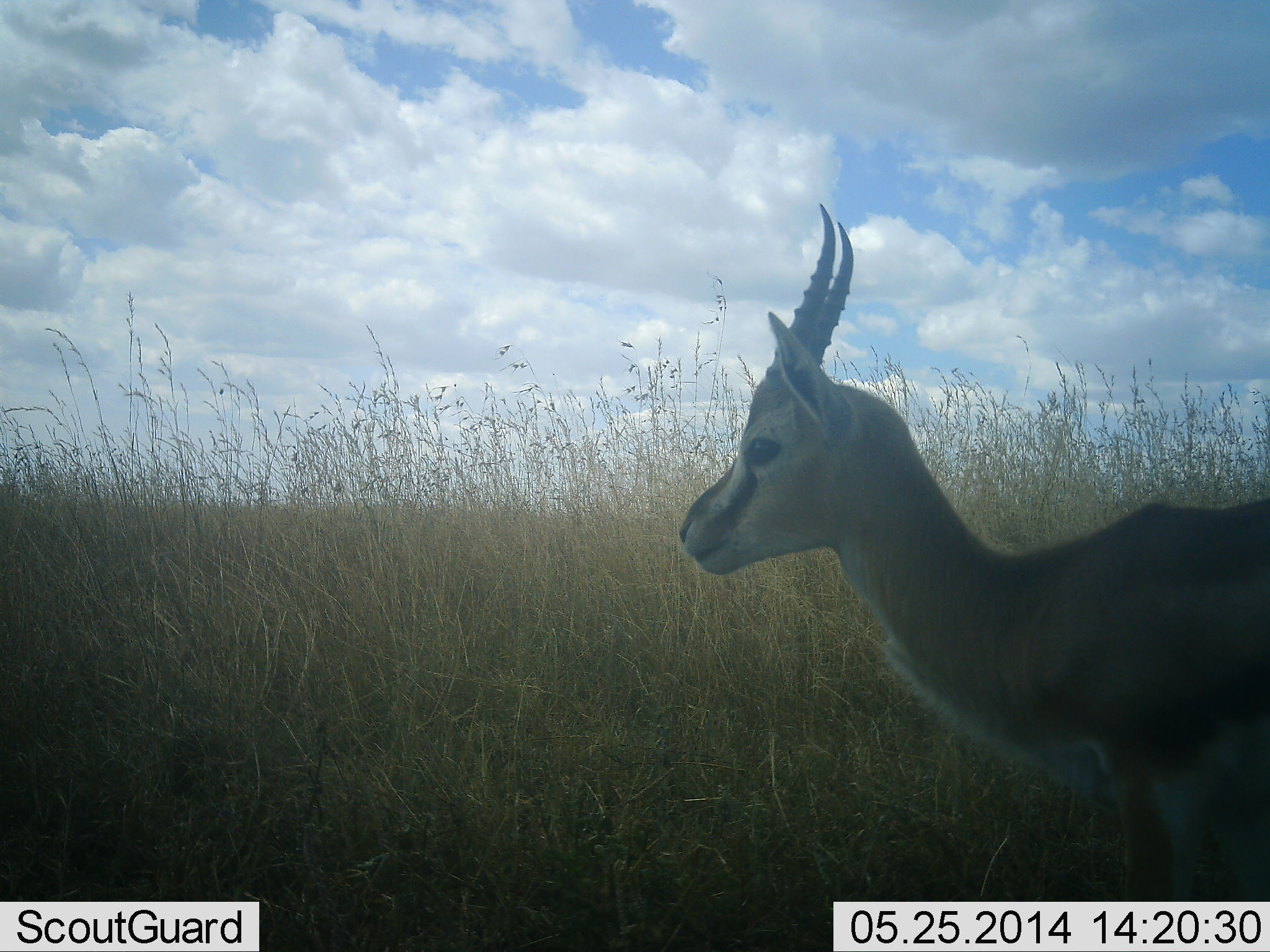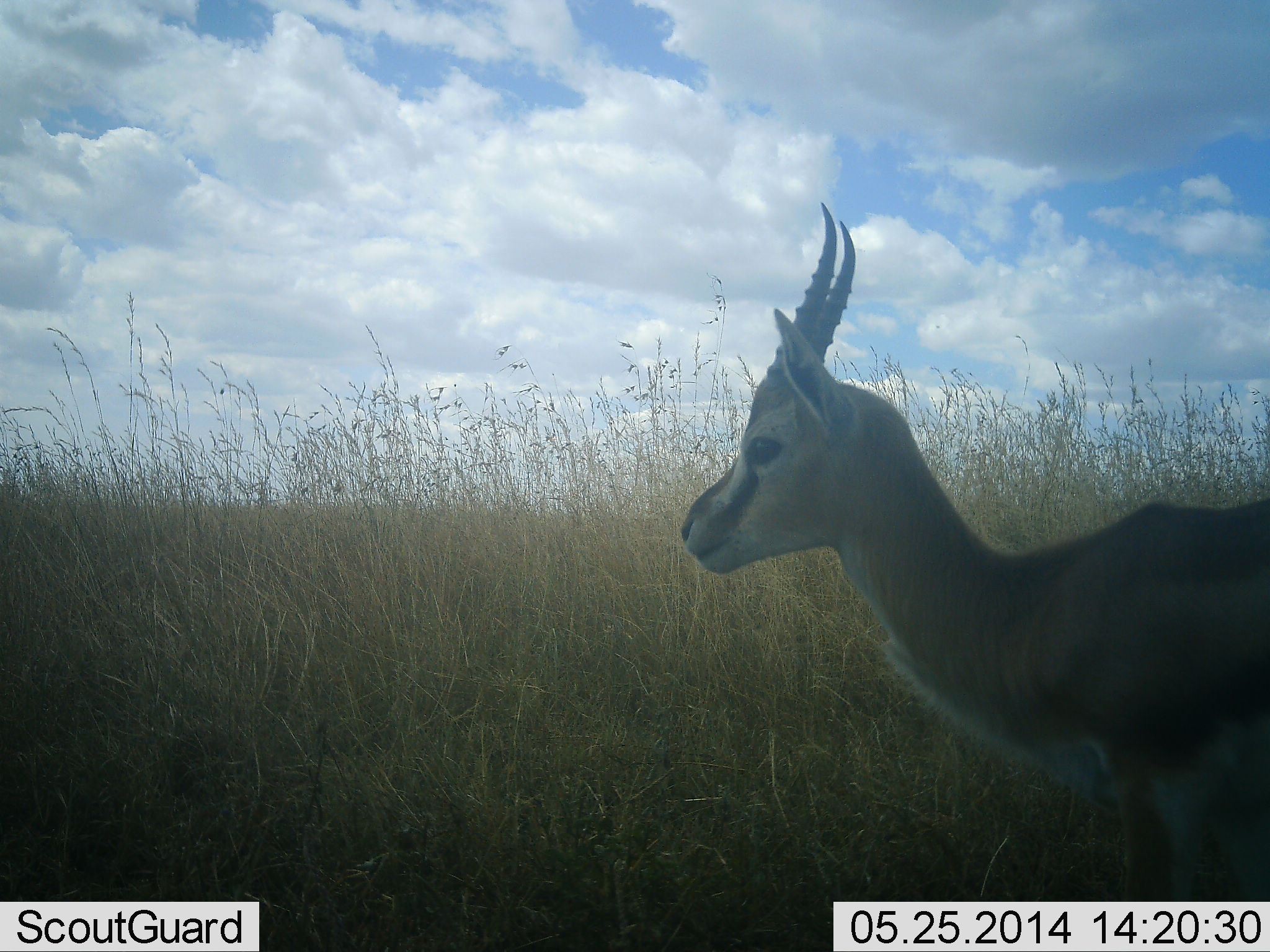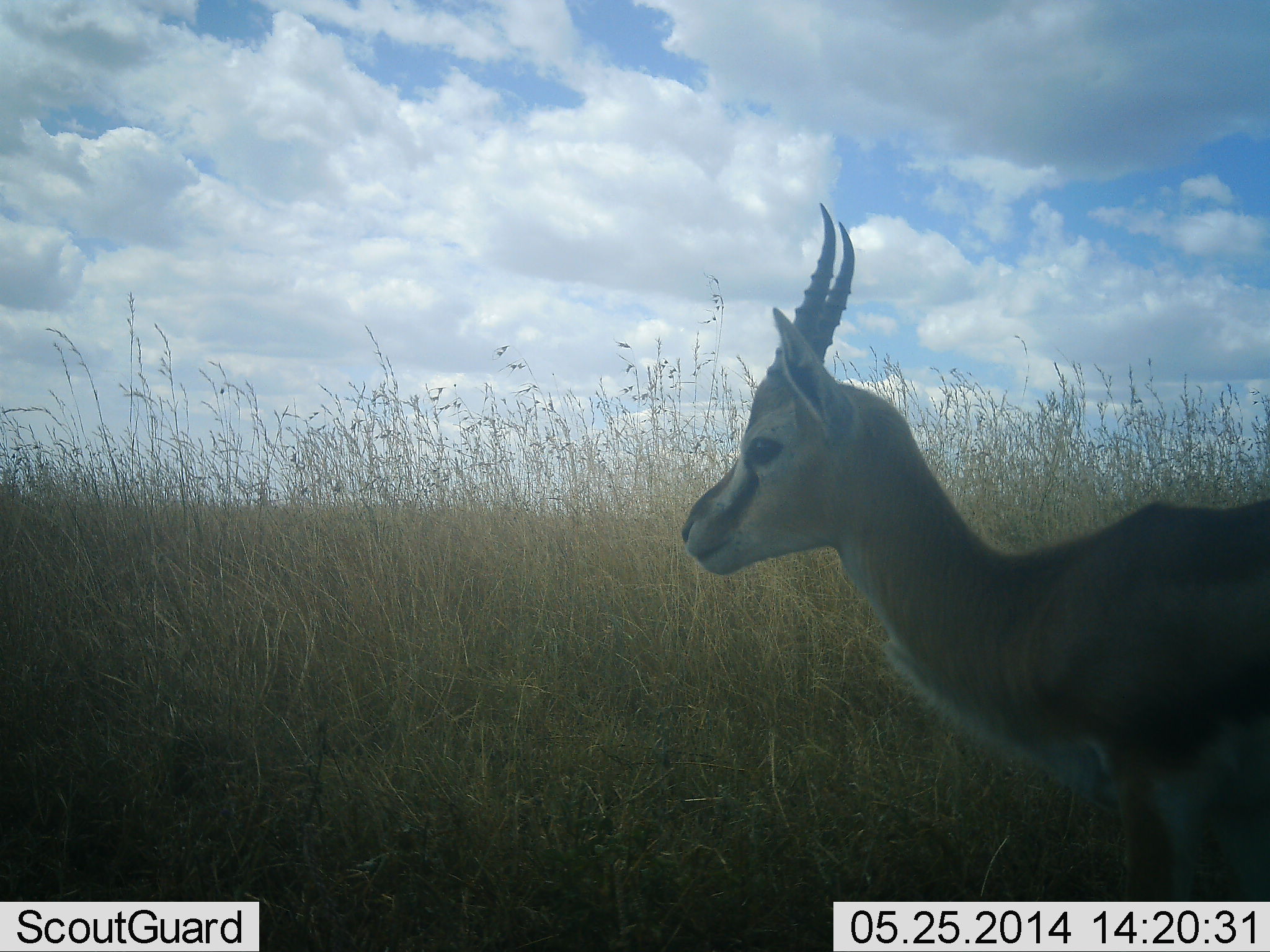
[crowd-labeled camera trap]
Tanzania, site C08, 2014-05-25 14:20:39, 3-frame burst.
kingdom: Animalia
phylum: Chordata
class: Mammalia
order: Artiodactyla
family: Bovidae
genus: Eudorcas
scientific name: Eudorcas thomsonii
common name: thomson's gazelle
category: gazellethomsons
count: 1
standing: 100%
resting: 0%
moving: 0%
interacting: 0%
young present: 0%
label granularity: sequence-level